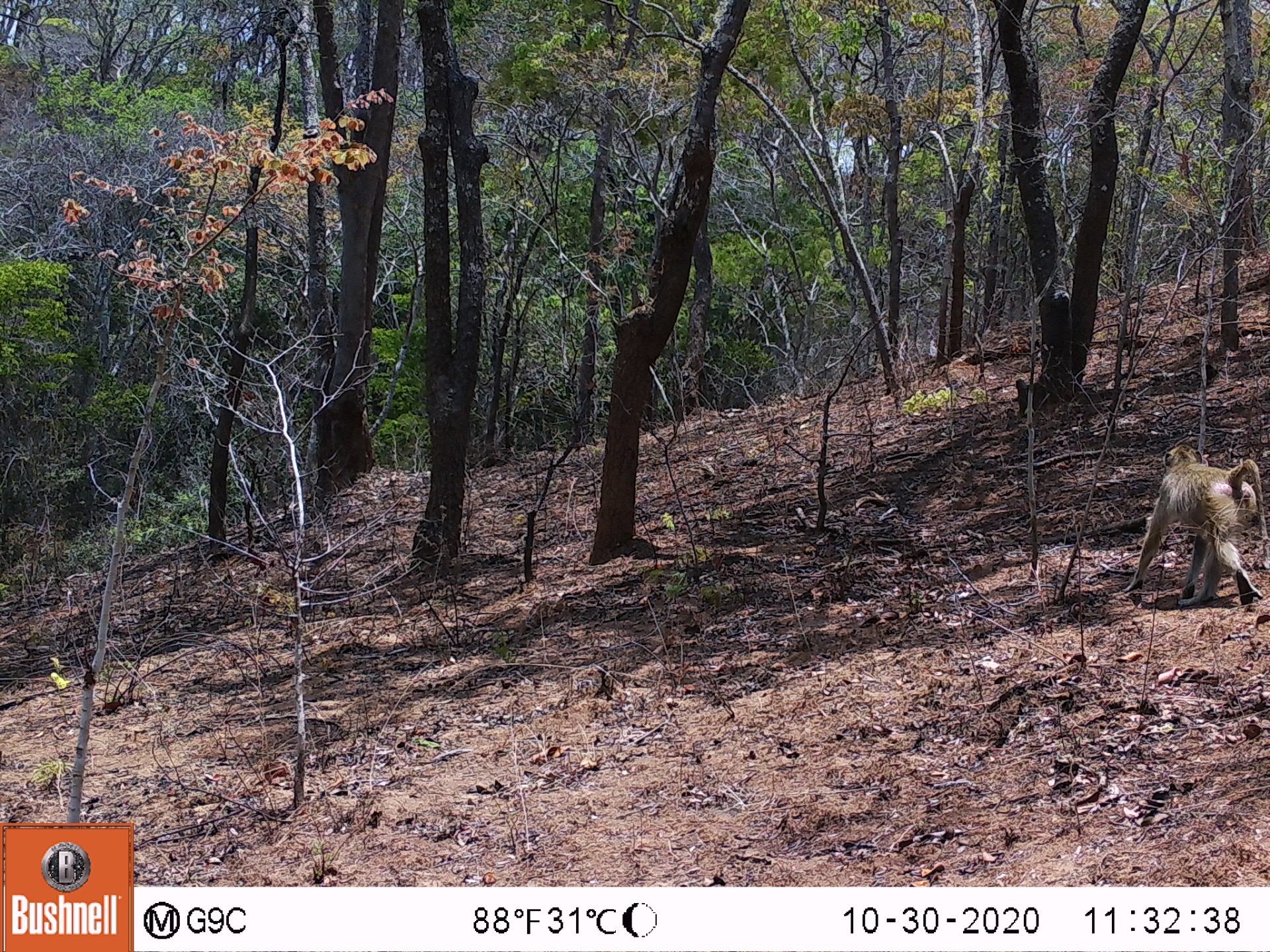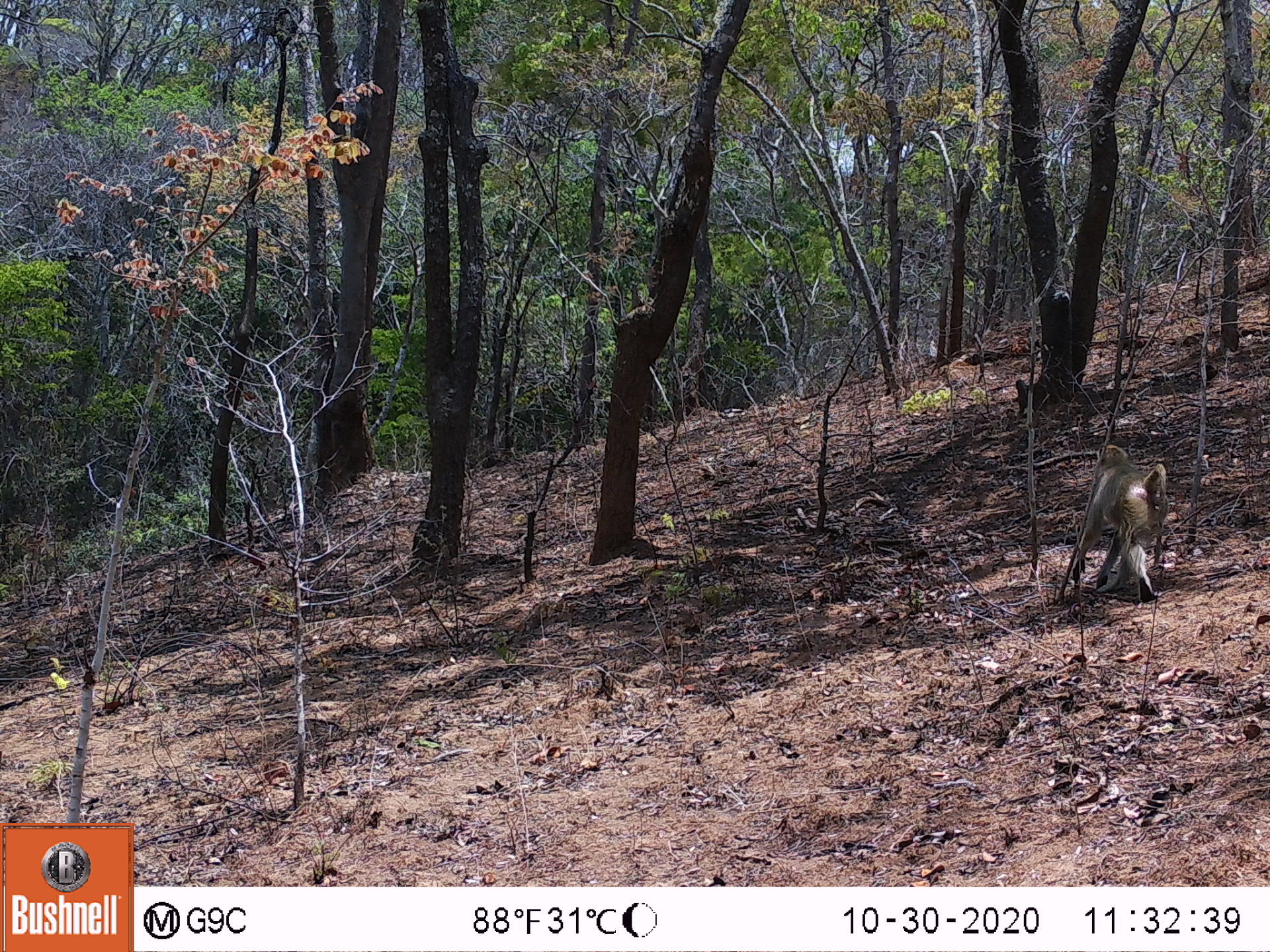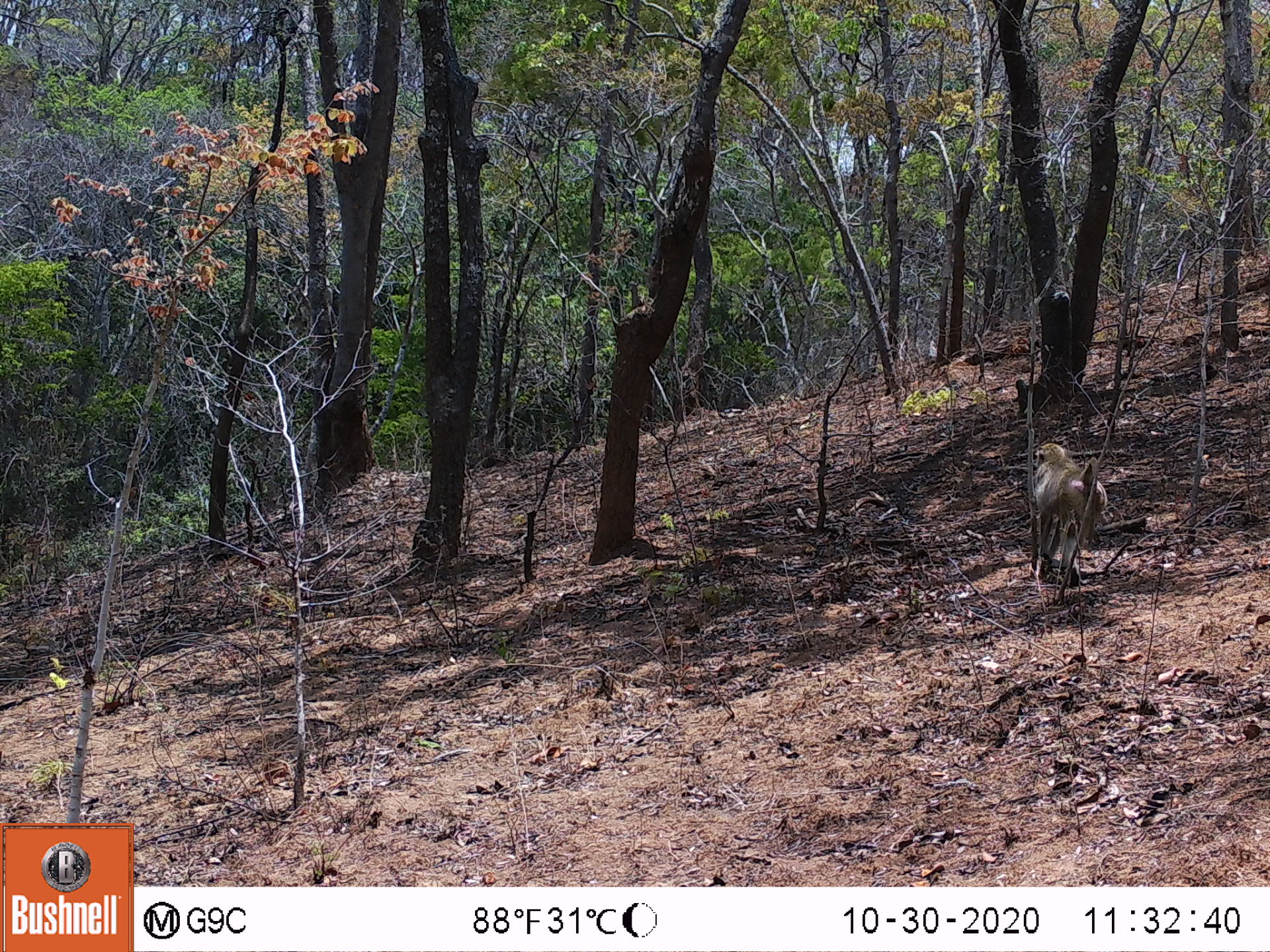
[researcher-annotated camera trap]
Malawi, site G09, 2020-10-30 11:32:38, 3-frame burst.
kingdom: Animalia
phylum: Chordata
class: Mammalia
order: Primates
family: Cercopithecidae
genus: Papio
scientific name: Papio cynocephalus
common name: yellow baboon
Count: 1.